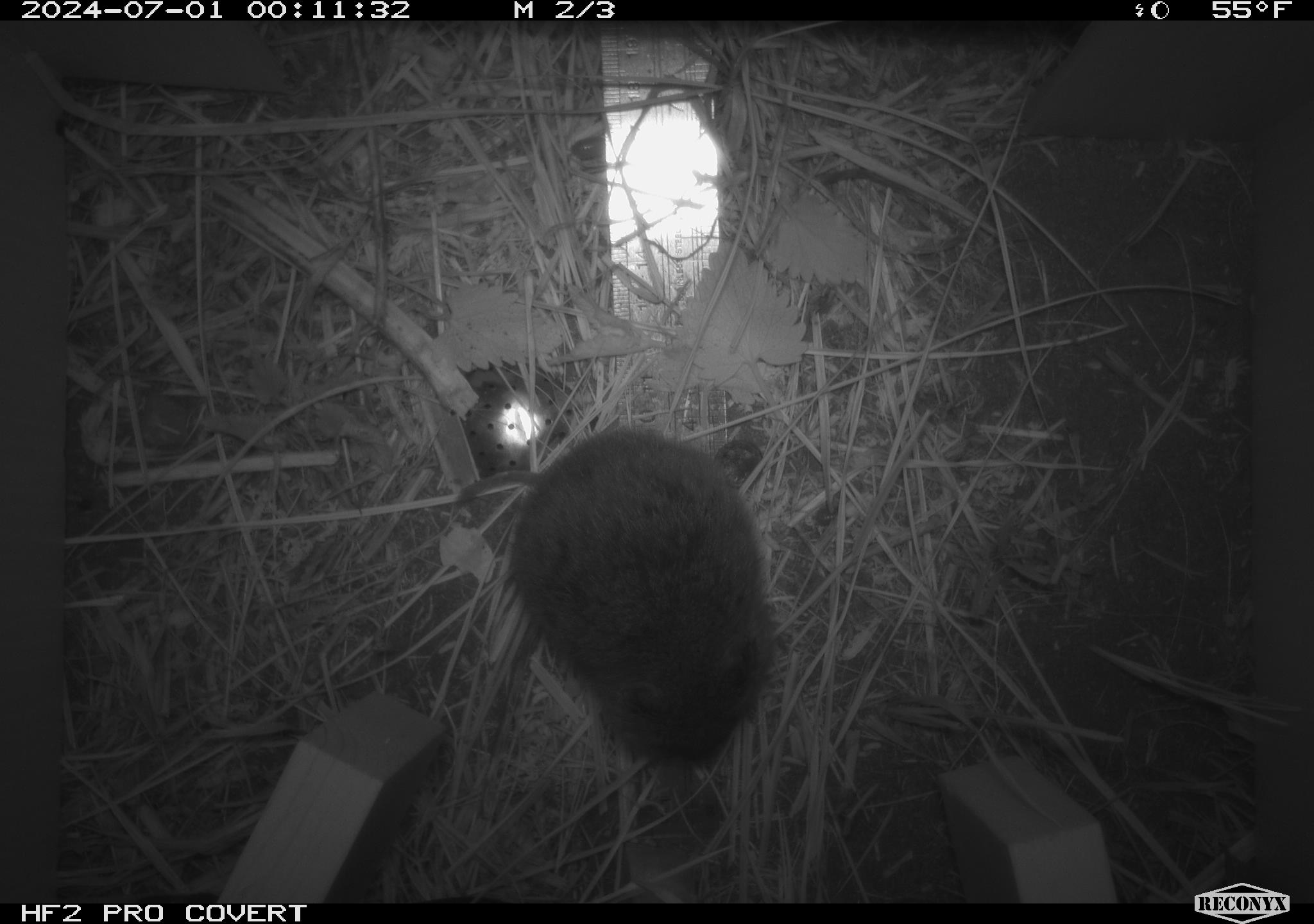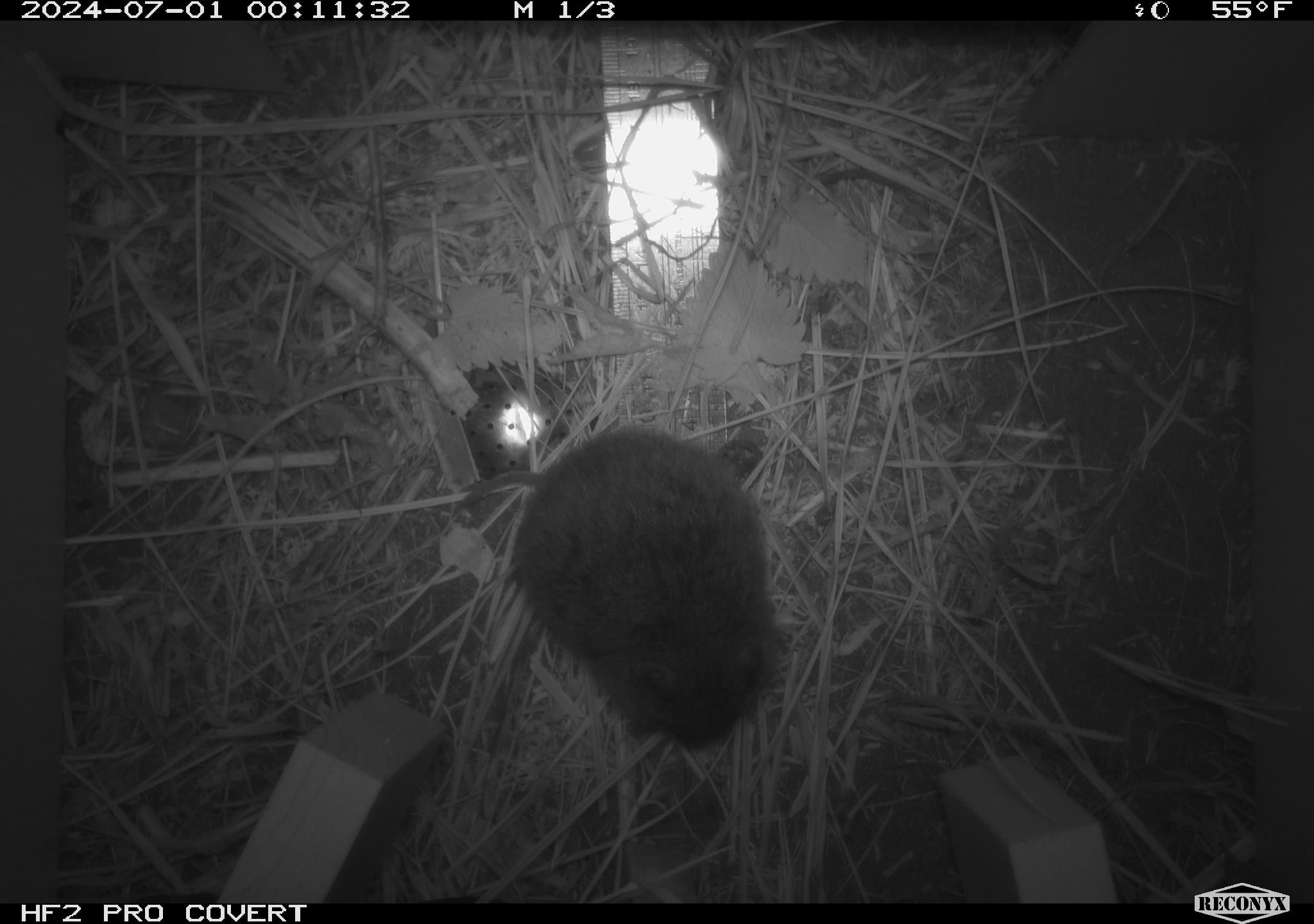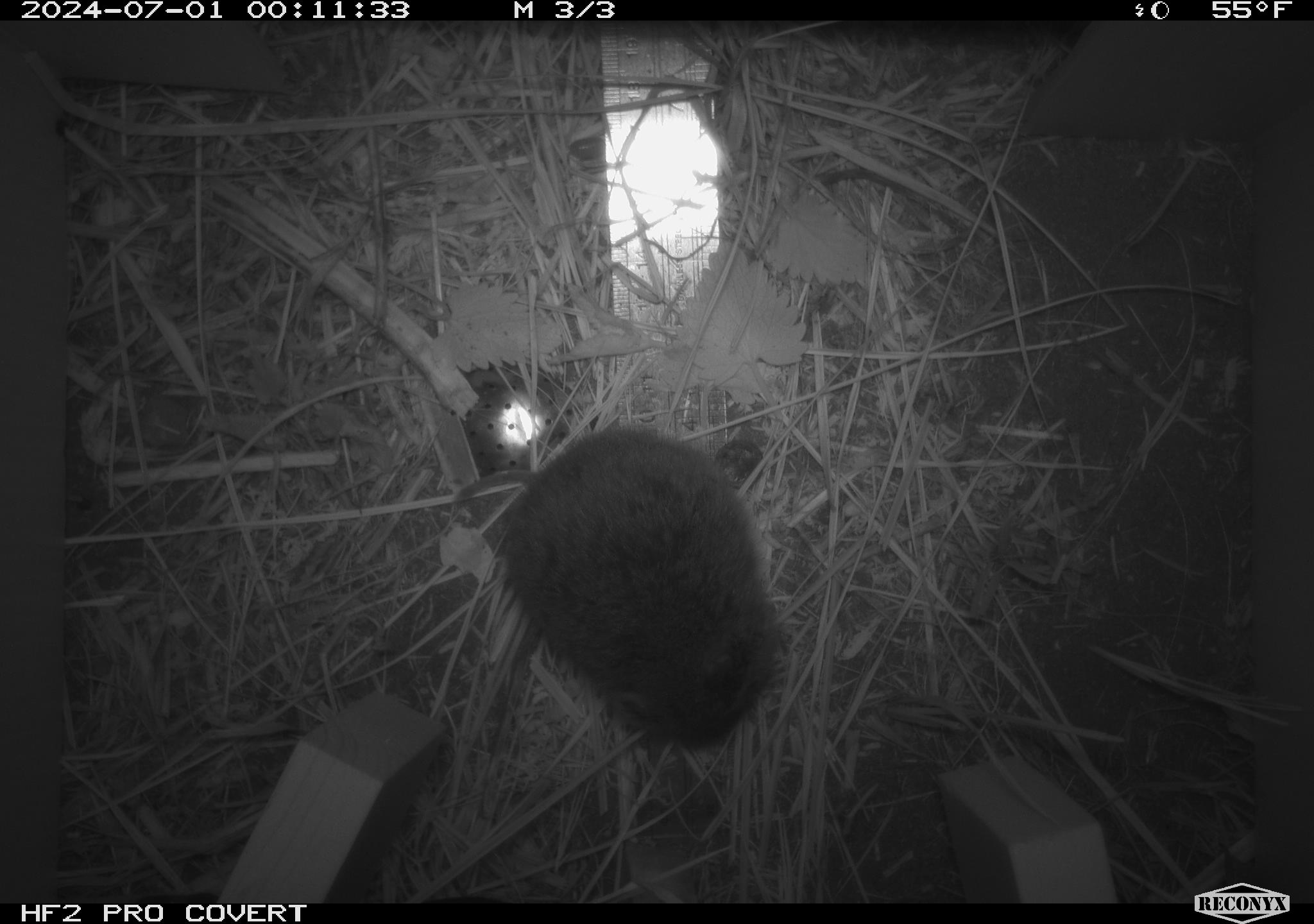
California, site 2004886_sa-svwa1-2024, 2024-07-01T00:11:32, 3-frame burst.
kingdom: Animalia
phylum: Chordata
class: Mammalia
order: Rodentia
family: Cricetidae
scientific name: Arvicolinae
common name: voles, lemmings, and muskrats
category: arvicolinae subfamily